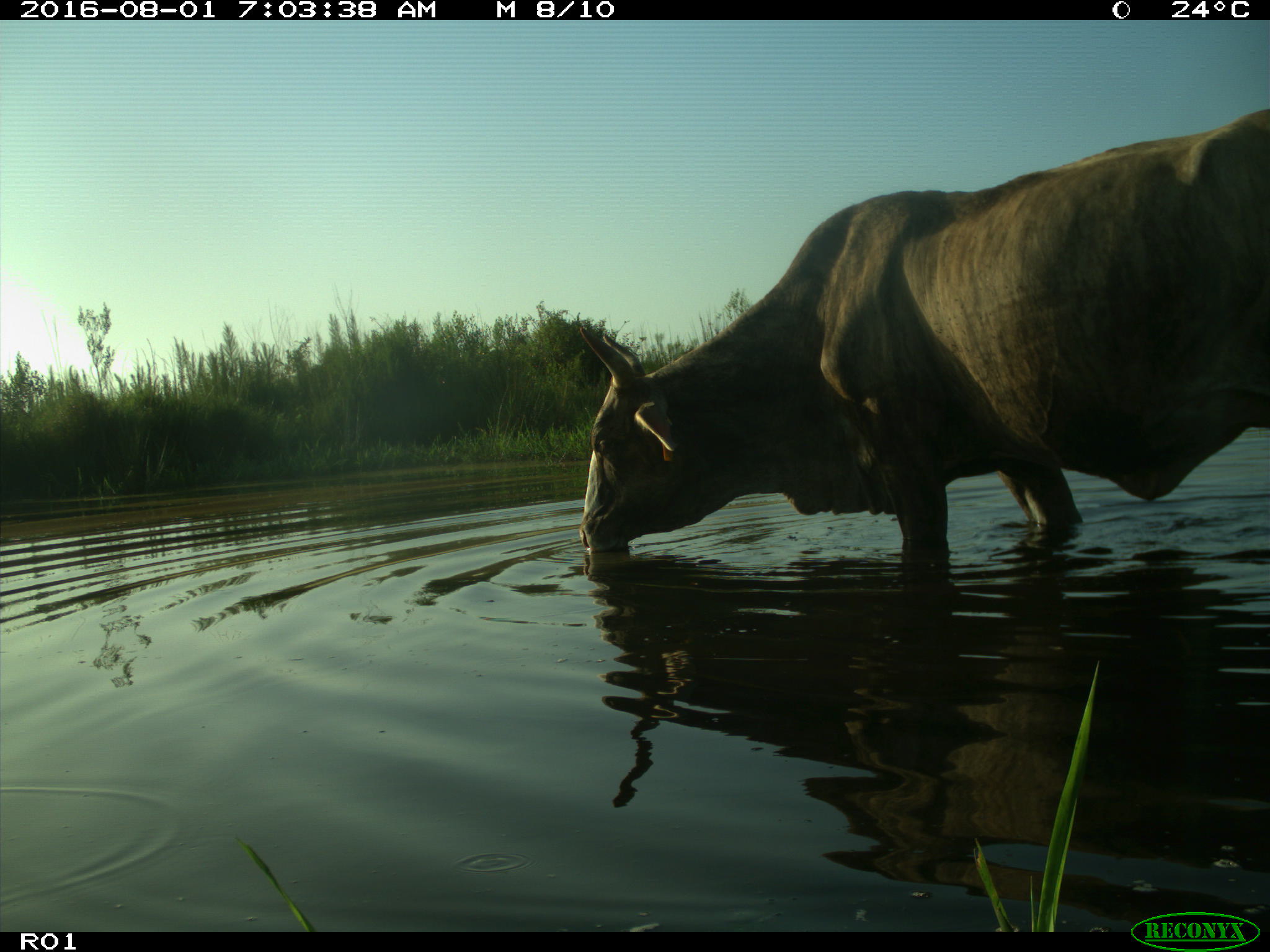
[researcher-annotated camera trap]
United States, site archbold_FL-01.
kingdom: Animalia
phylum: Chordata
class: Mammalia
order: Artiodactyla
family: Bovidae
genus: Bos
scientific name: Bos taurus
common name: domestic cow